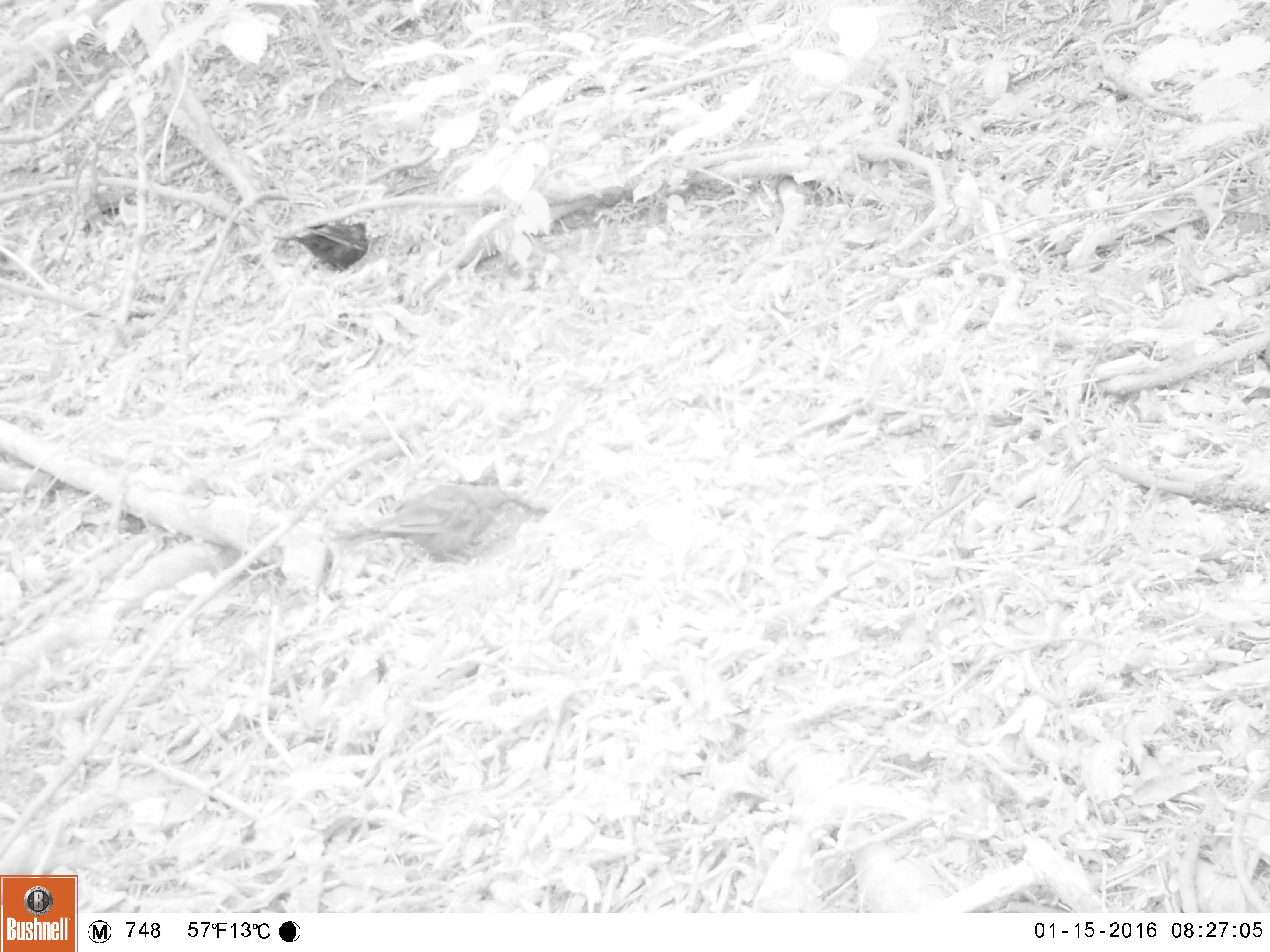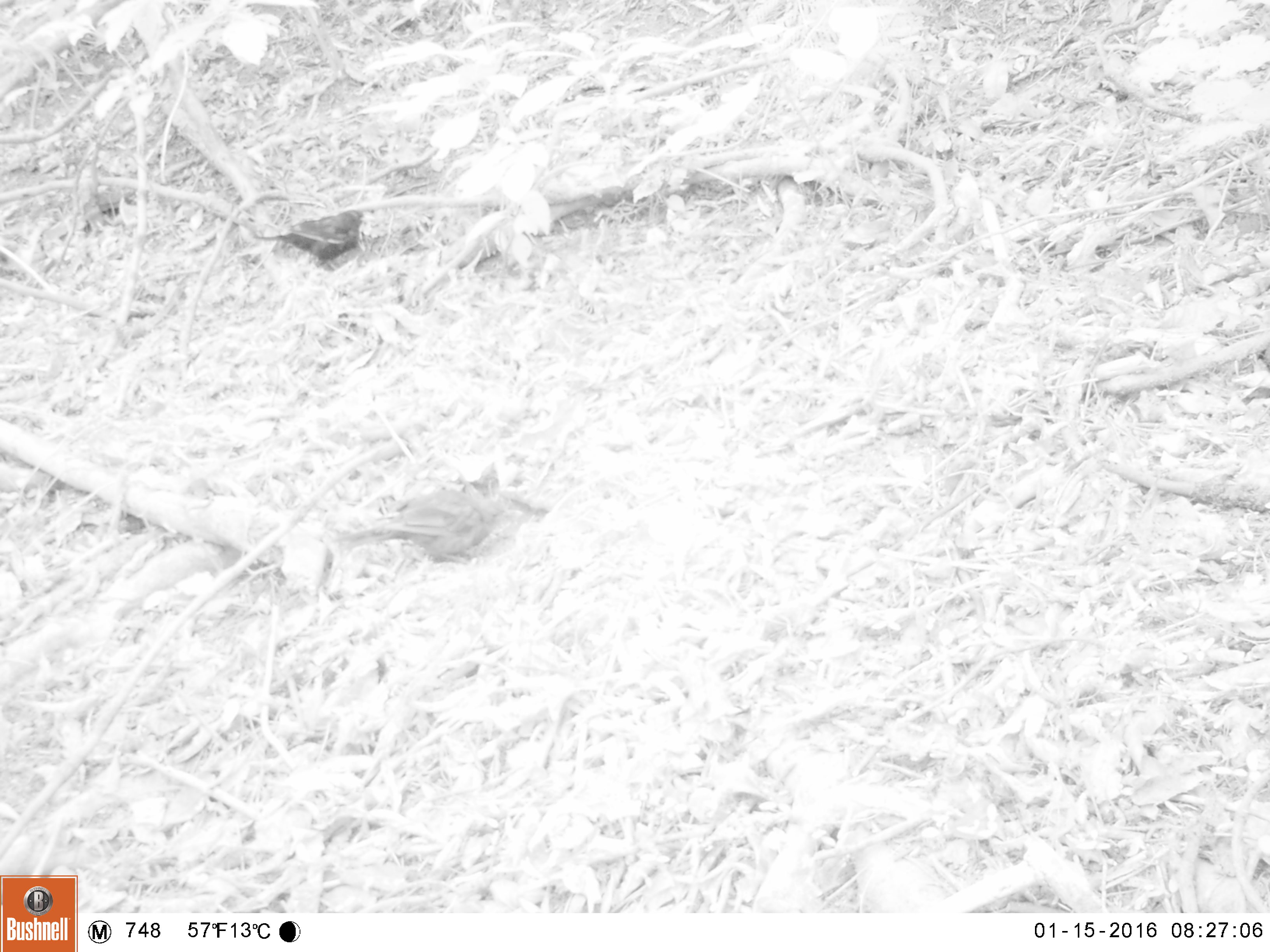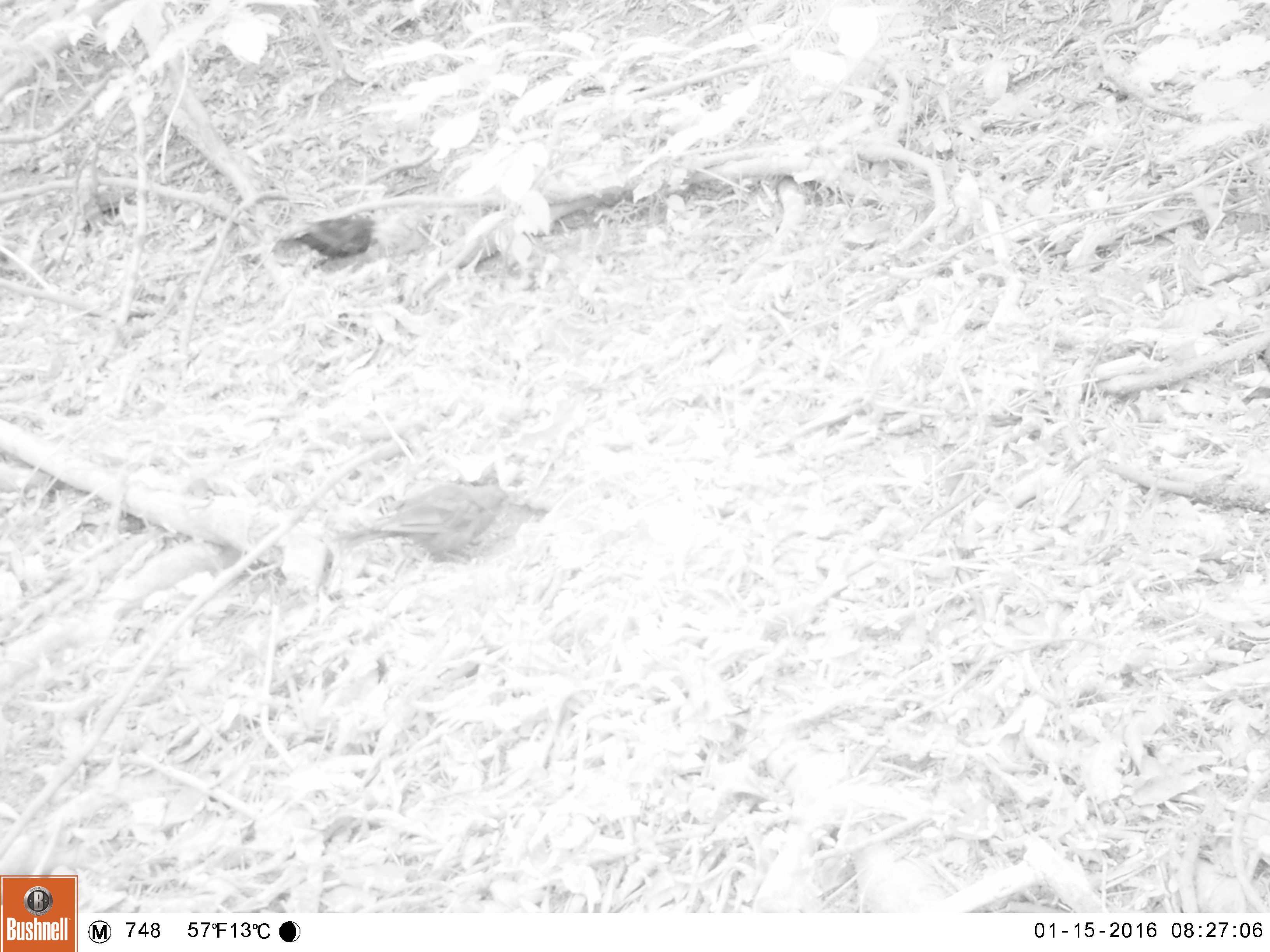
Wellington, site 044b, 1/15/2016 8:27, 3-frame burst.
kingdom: Animalia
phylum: Chordata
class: Aves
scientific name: Aves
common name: bird